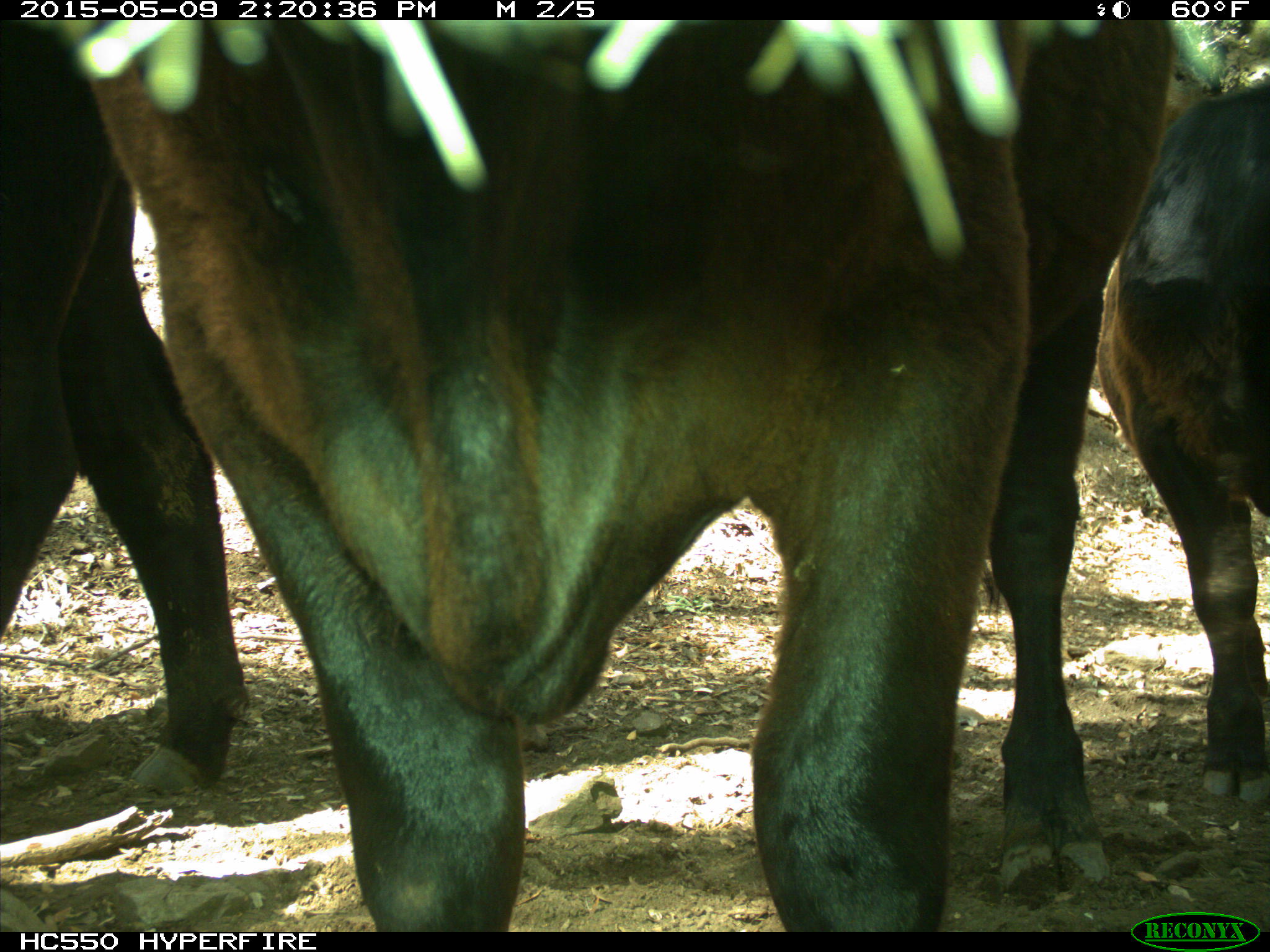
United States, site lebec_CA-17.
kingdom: Animalia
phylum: Chordata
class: Mammalia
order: Artiodactyla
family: Bovidae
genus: Bos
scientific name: Bos taurus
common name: domestic cow